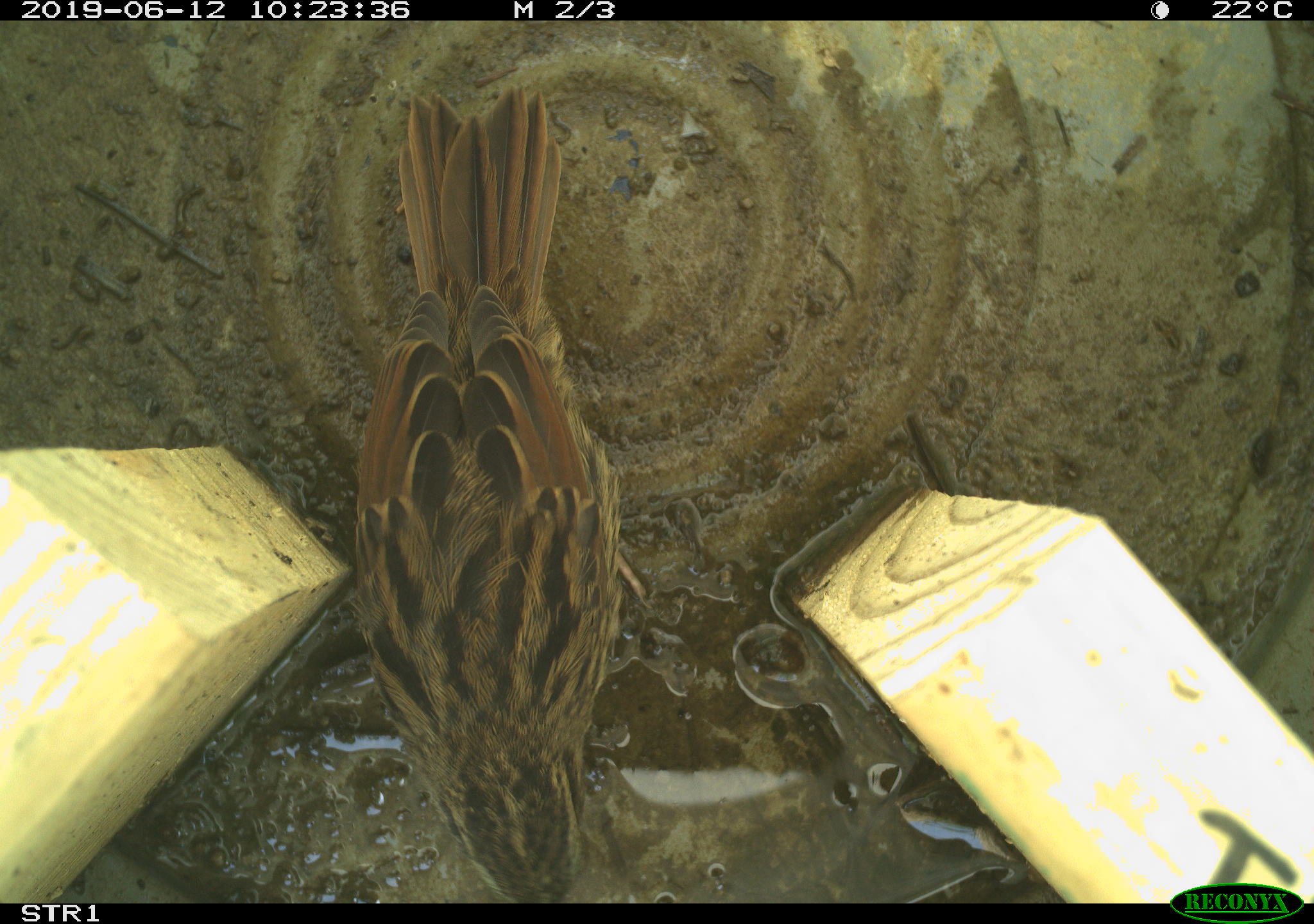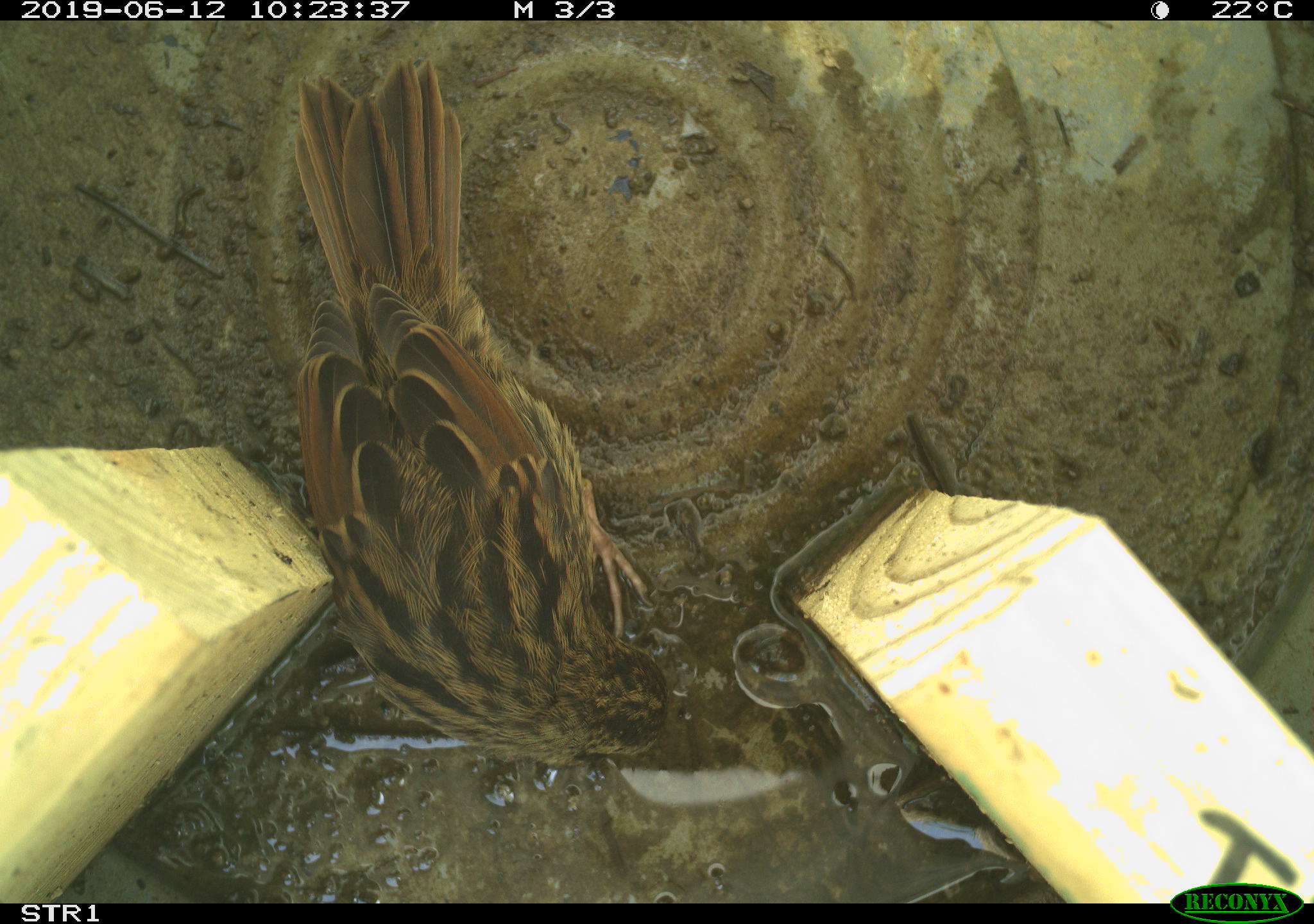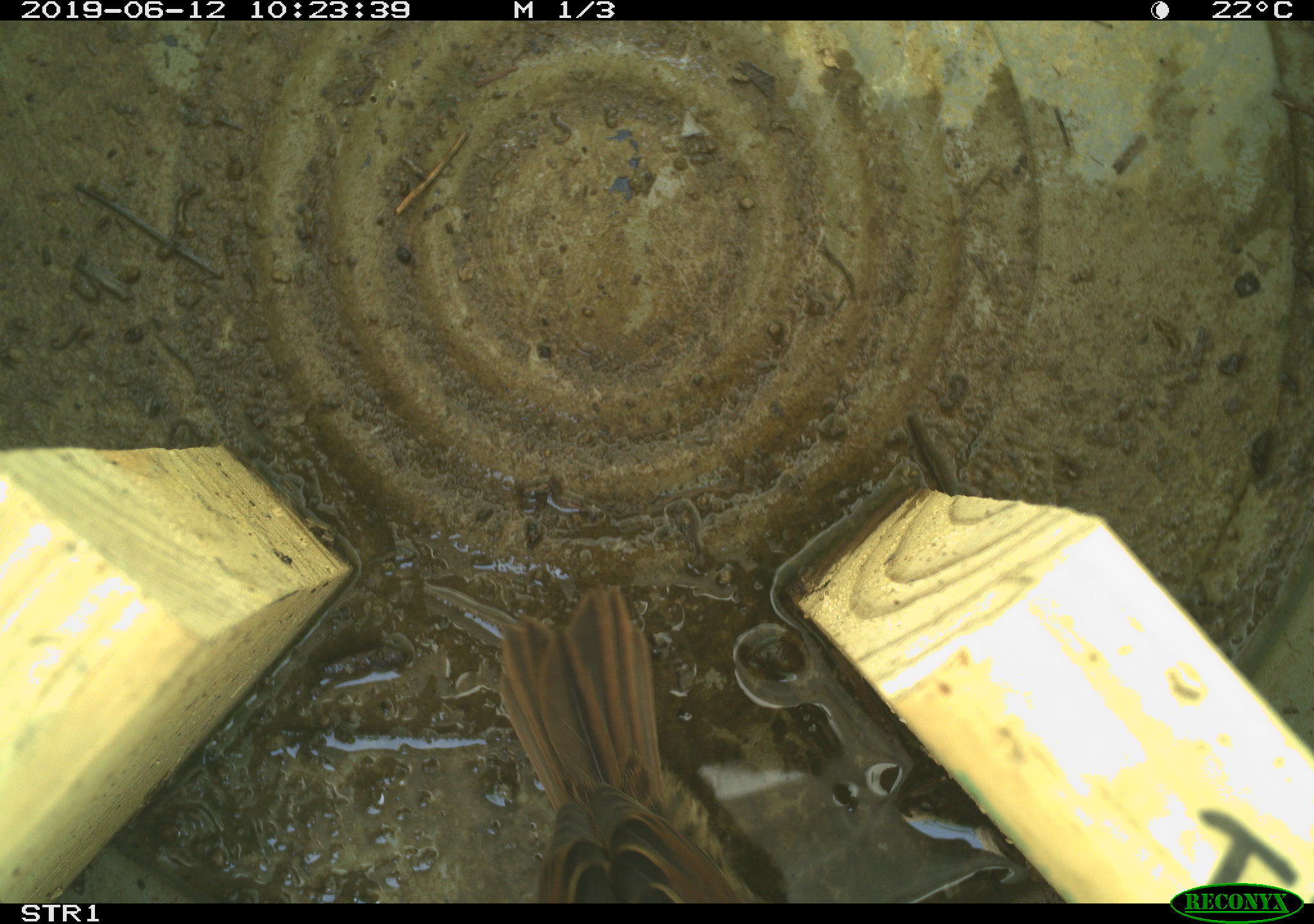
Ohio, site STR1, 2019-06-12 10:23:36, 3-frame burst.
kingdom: Animalia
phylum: Chordata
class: Aves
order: Passeriformes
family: Passerellidae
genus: Melospiza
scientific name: Melospiza melodia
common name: song sparrow